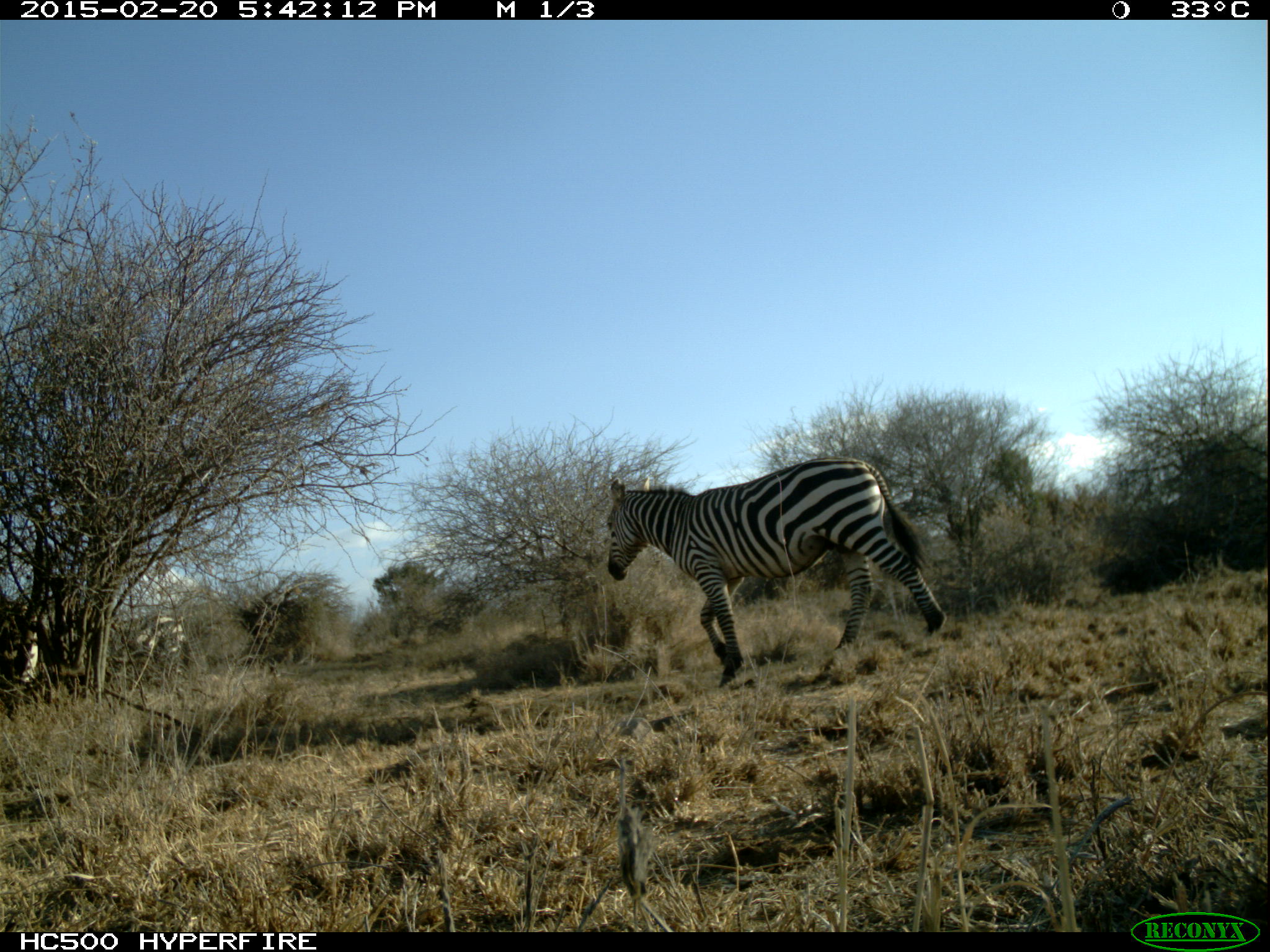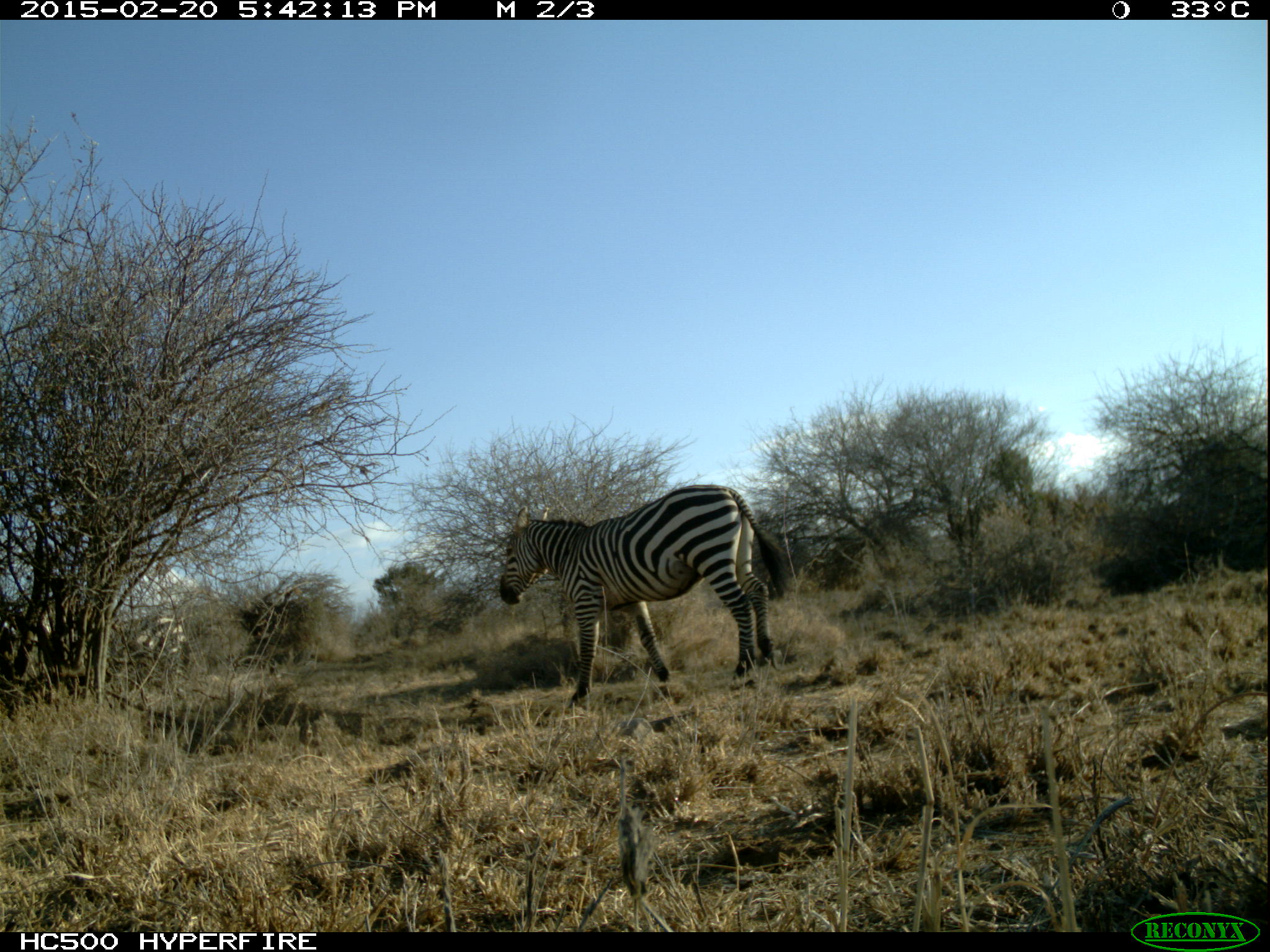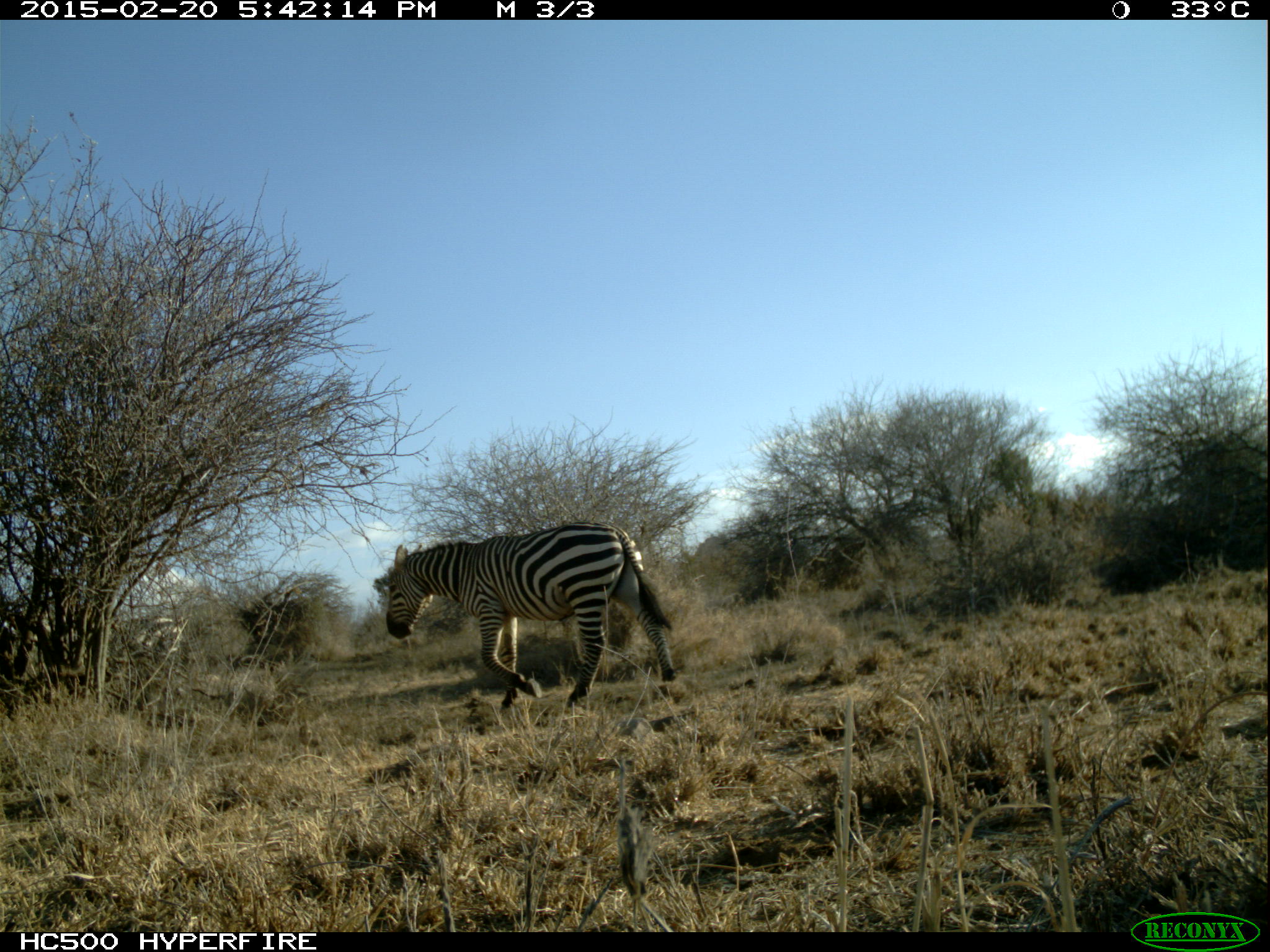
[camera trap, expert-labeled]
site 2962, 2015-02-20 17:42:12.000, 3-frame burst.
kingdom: Animalia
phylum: Chordata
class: Mammalia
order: Perissodactyla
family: Equidae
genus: Equus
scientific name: Equus quagga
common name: plains zebra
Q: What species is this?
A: Equus quagga (plains zebra).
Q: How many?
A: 4.